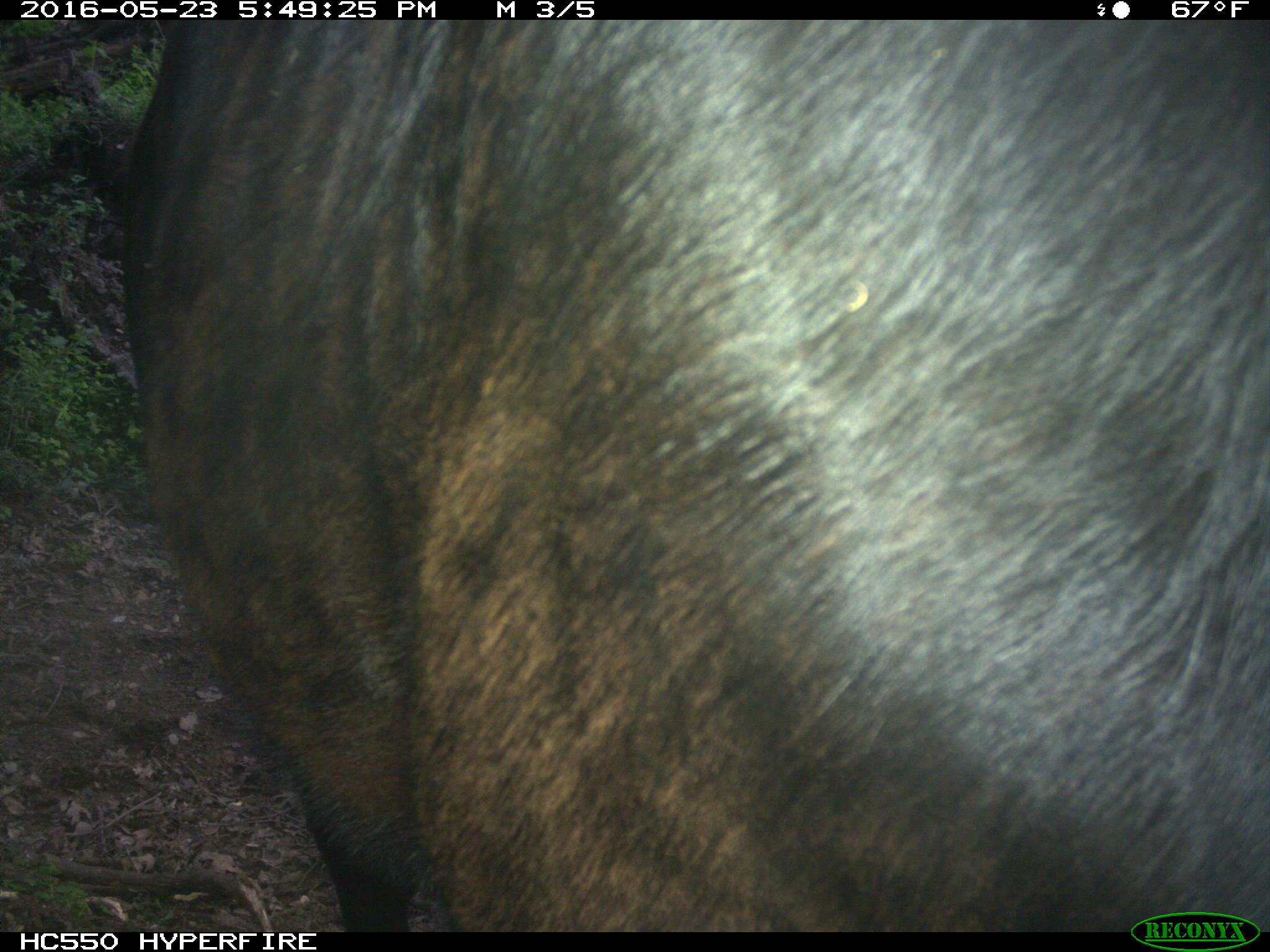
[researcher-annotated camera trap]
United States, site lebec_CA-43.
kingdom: Animalia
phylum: Chordata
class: Mammalia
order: Artiodactyla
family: Bovidae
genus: Bos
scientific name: Bos taurus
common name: domestic cow